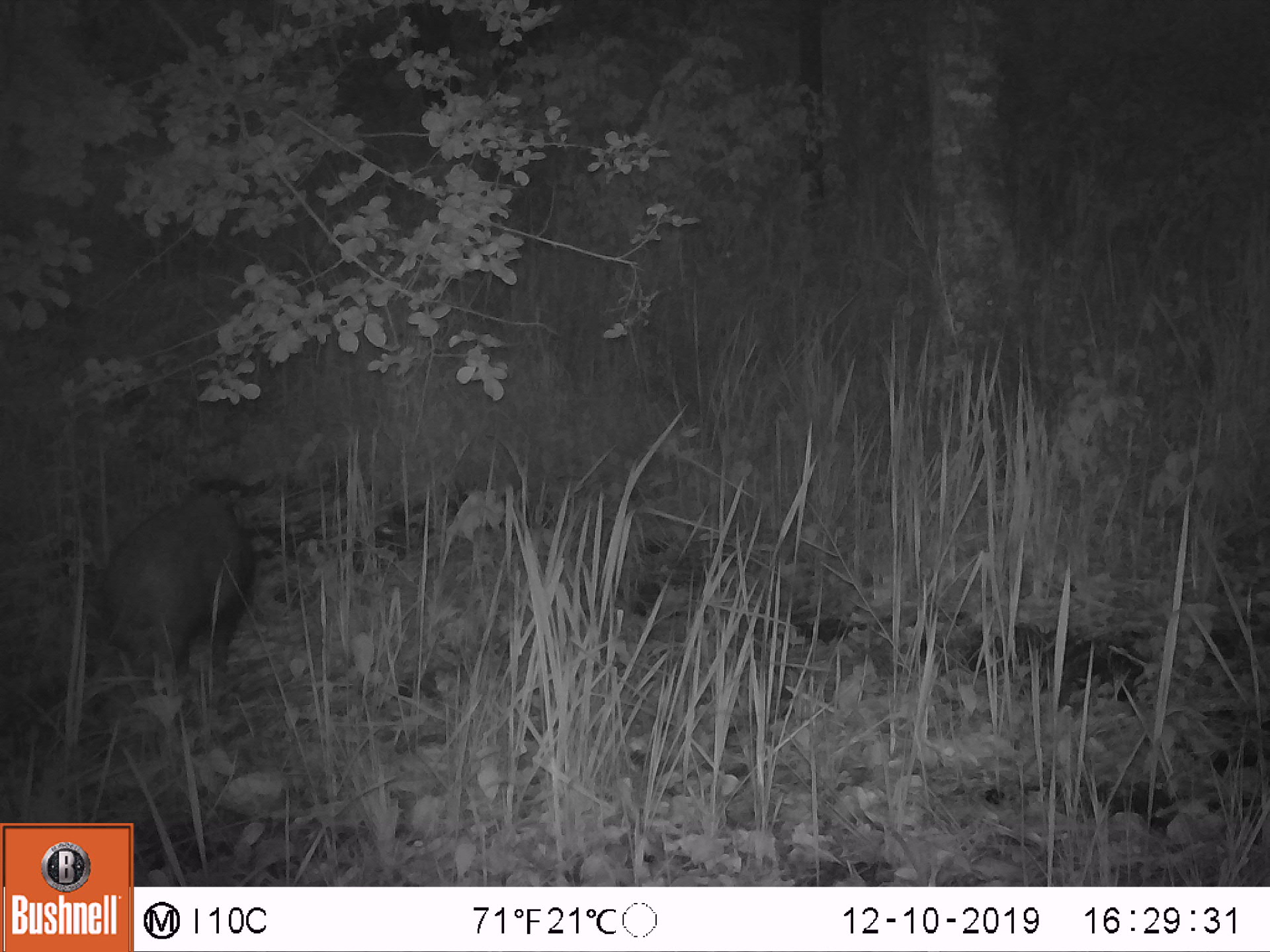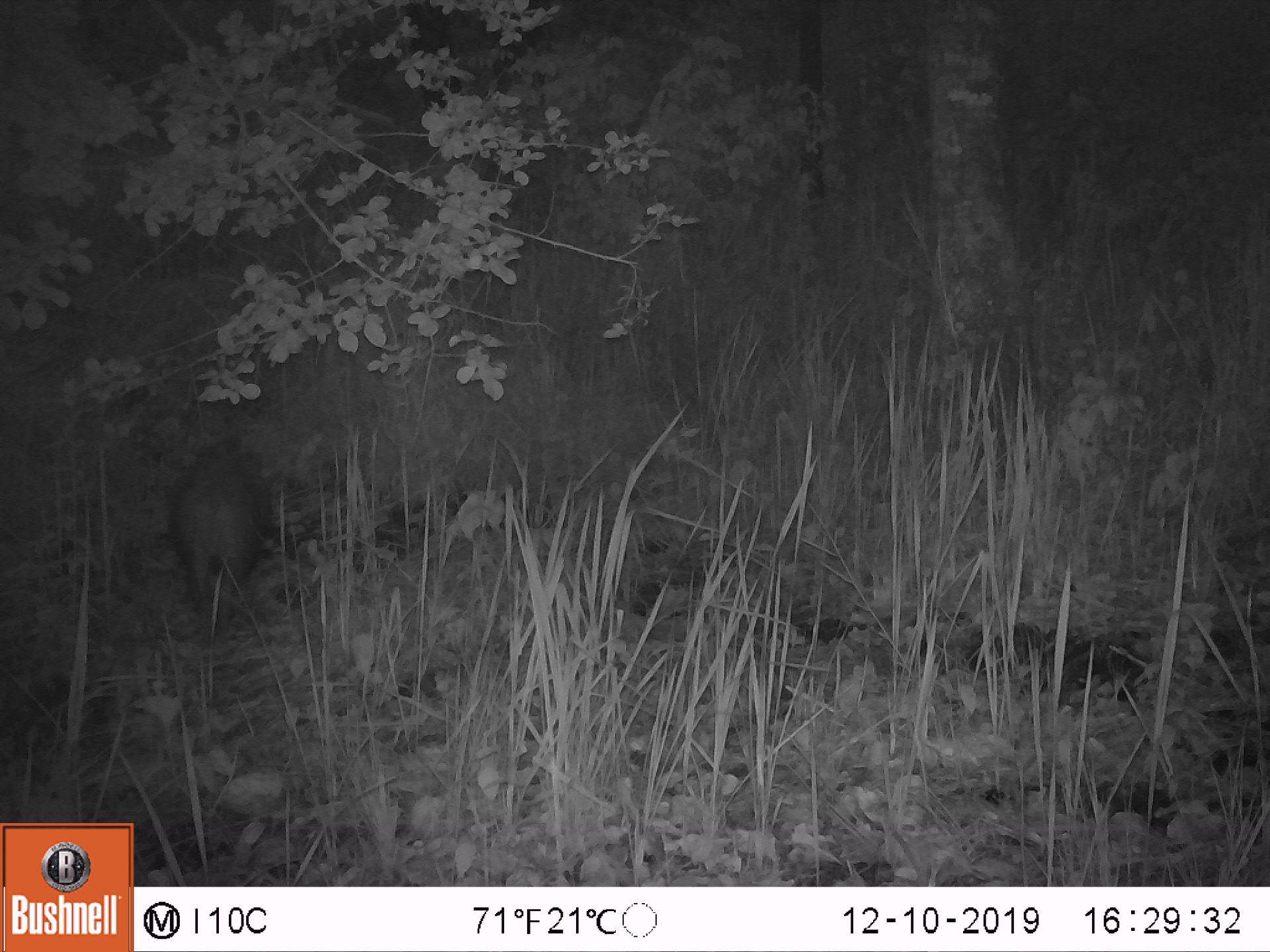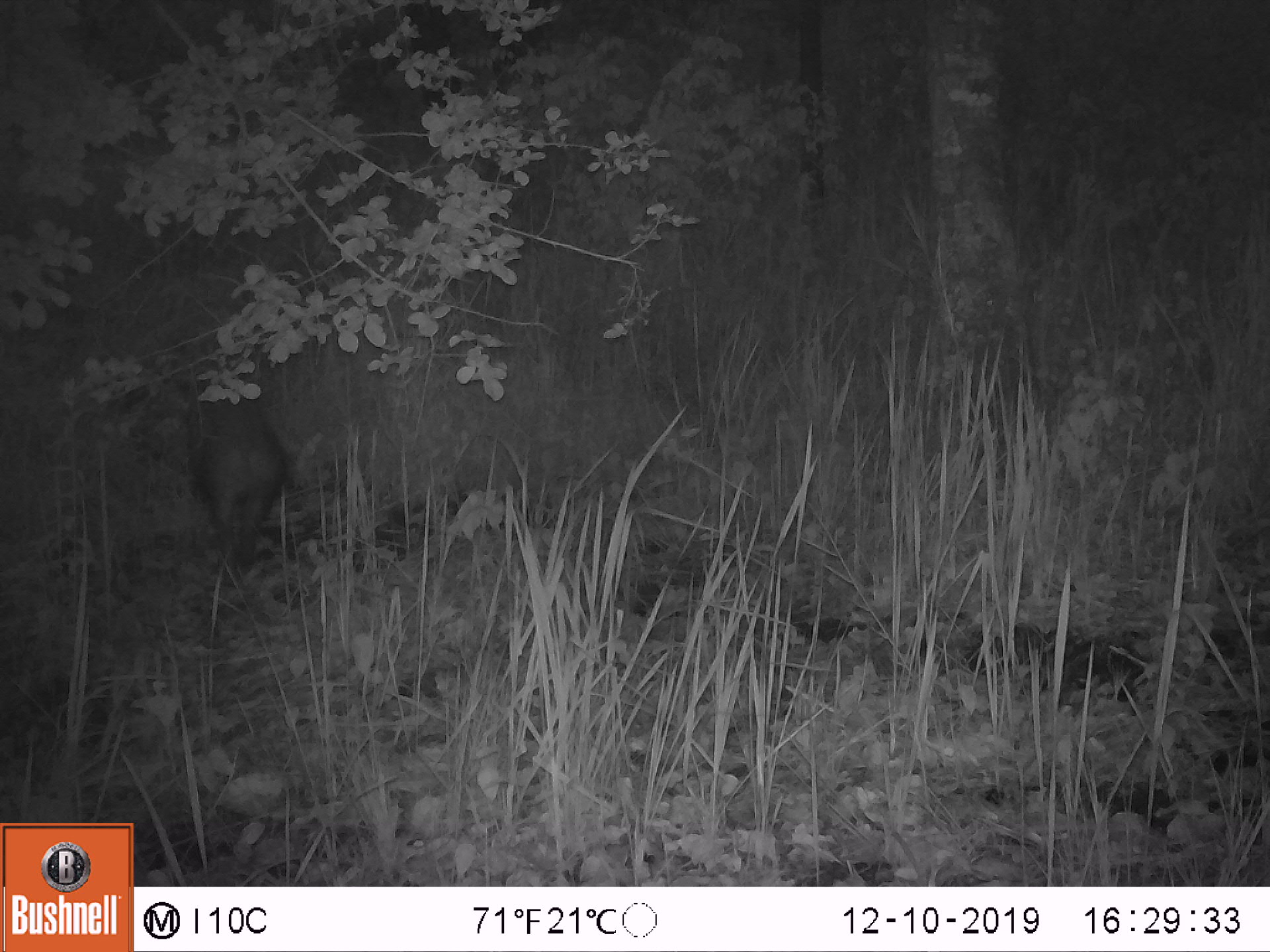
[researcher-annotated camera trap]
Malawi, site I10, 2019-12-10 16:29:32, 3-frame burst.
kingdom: Animalia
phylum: Chordata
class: Mammalia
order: Artiodactyla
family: Suidae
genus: Potamochoerus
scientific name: Potamochoerus larvatus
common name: bushpig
Bushpig (Potamochoerus larvatus), count 1.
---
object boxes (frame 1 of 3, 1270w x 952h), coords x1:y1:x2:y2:
bushpig: 83:484:267:700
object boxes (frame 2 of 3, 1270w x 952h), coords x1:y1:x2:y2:
bushpig: 164:435:280:655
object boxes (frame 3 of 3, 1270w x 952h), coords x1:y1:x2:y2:
bushpig: 173:343:303:574